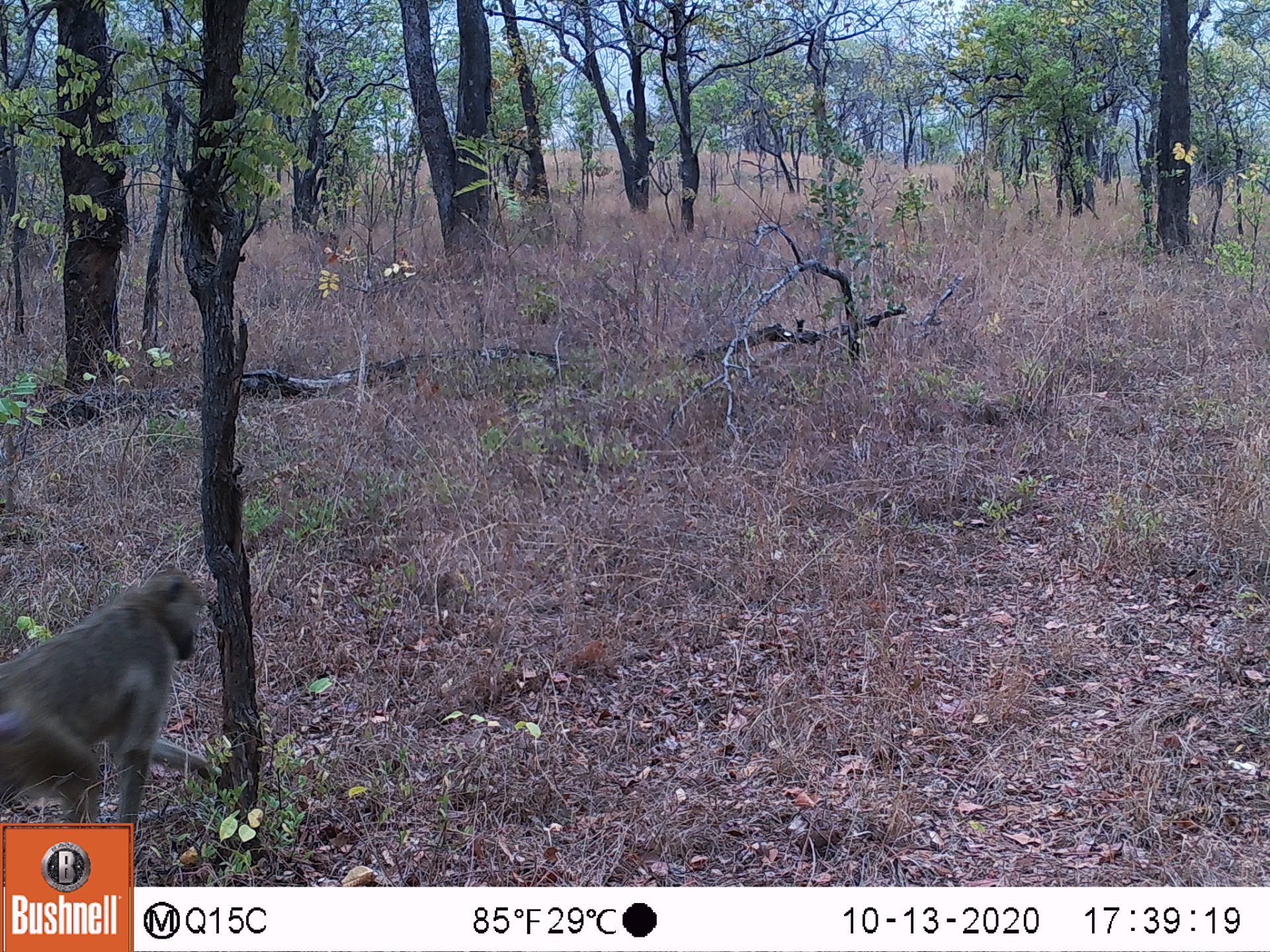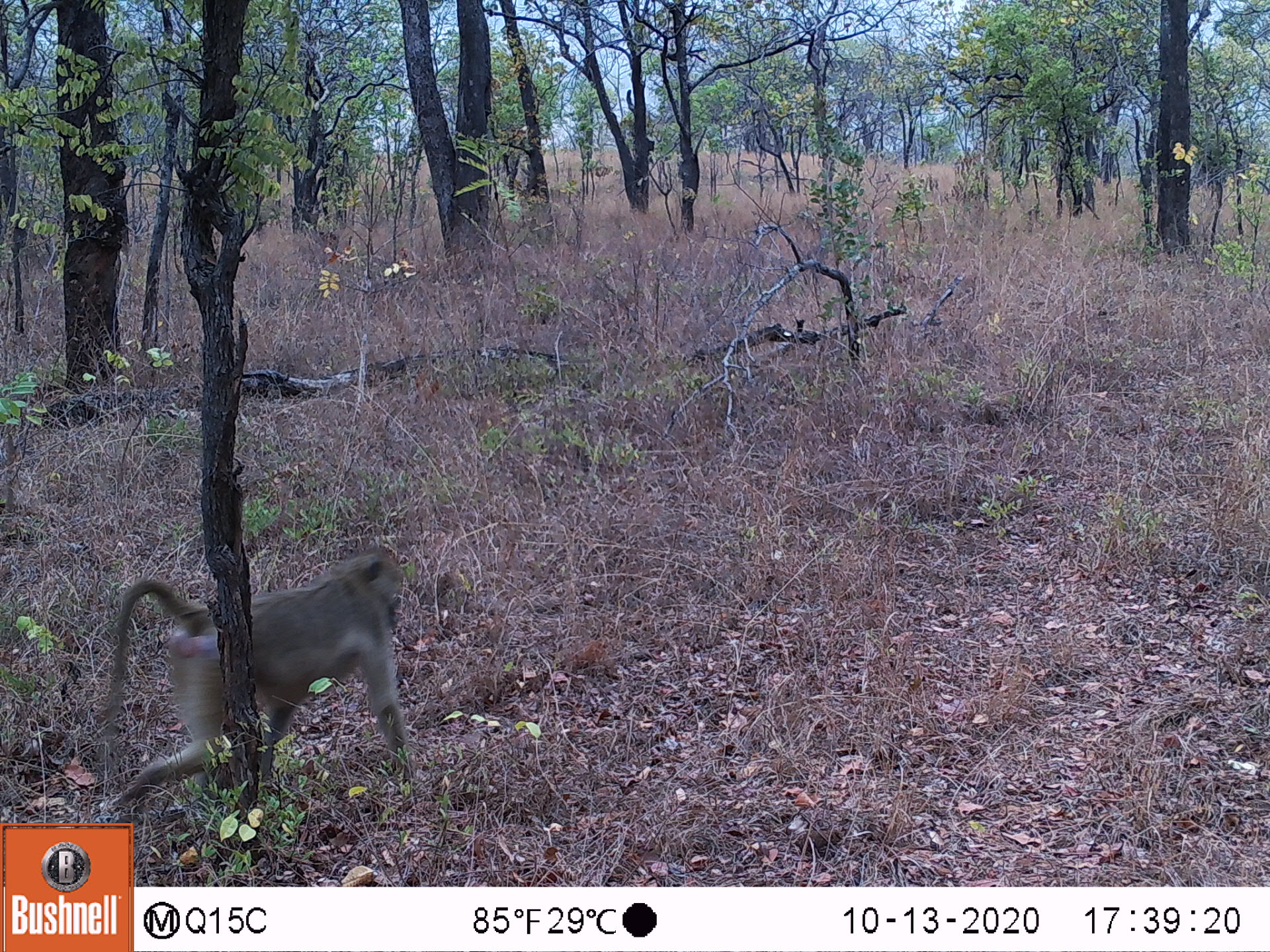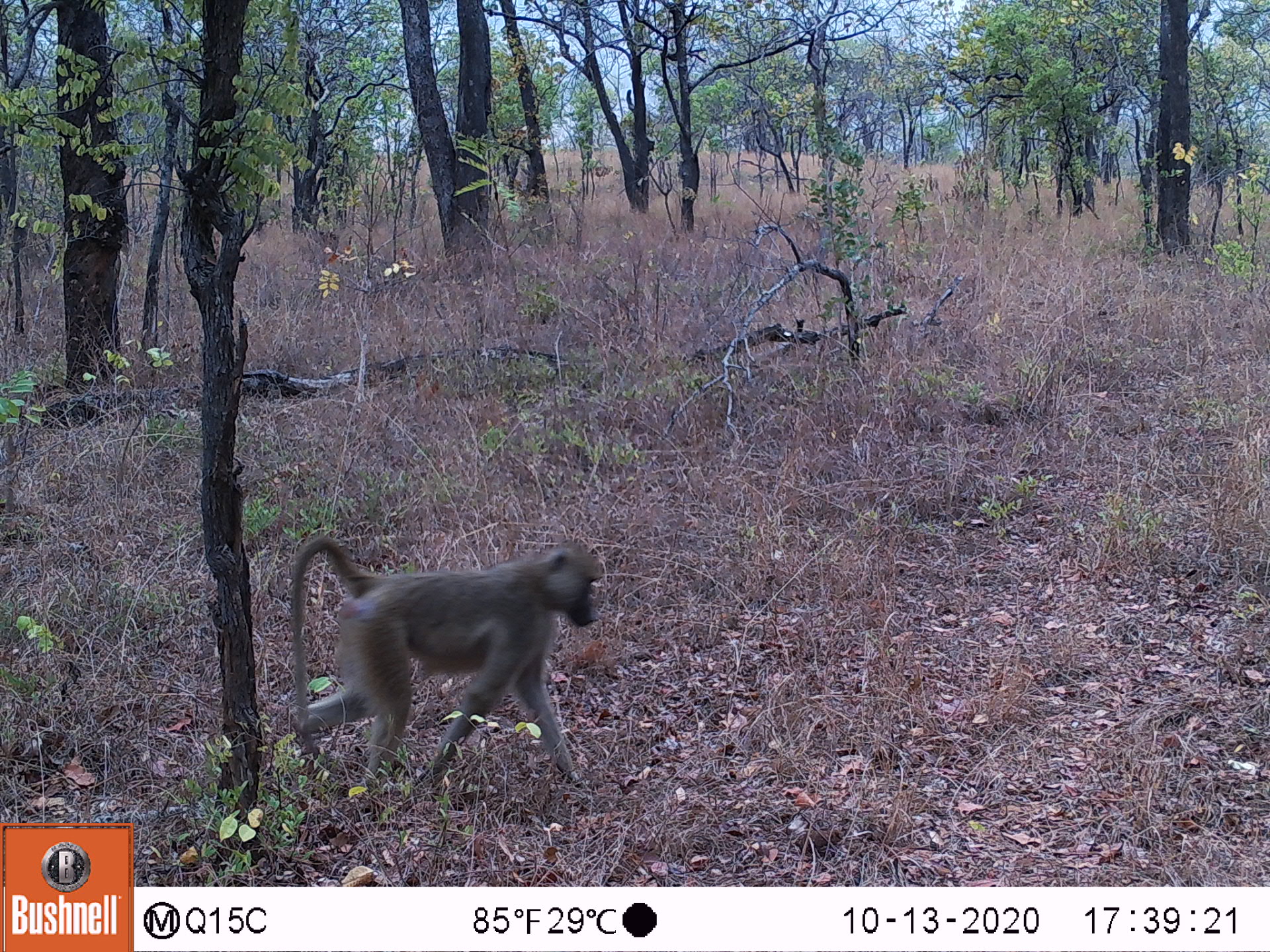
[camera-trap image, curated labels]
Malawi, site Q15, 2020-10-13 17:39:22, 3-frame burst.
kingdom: Animalia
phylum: Chordata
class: Mammalia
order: Primates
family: Cercopithecidae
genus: Papio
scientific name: Papio cynocephalus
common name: yellow baboon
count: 1